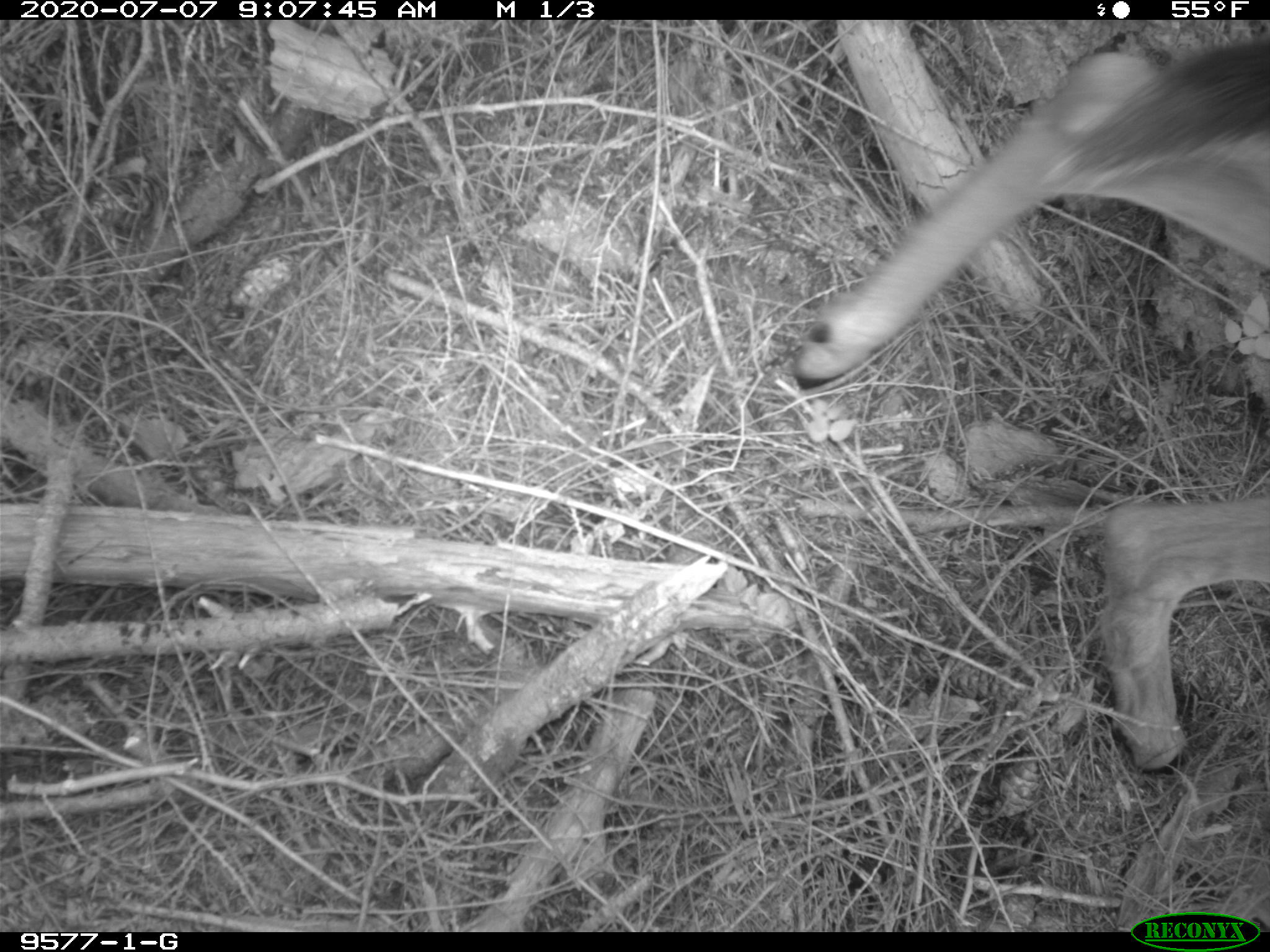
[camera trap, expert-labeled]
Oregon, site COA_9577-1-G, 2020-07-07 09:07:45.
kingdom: Animalia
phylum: Chordata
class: Mammalia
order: Artiodactyla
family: Cervidae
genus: Odocoileus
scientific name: Odocoileus hemionus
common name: black-tailed deer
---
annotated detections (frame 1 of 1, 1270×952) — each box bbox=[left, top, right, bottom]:
black-tailed deer: bbox=[783, 27, 1266, 783]